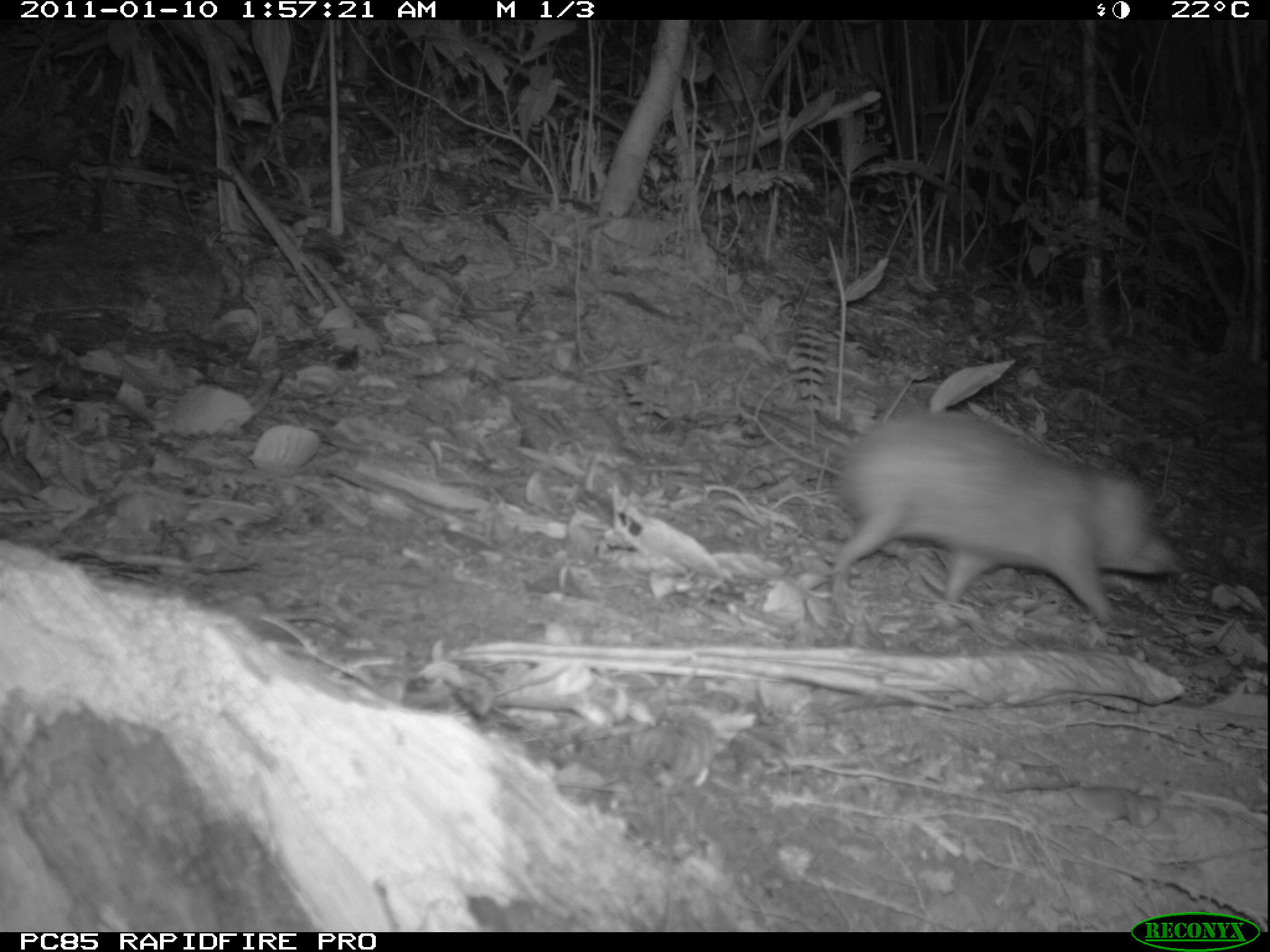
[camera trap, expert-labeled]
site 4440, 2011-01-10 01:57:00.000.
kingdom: Animalia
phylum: Chordata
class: Mammalia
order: Afrosoricida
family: Tenrecidae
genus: Tenrec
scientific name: Tenrec ecaudatus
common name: tailless tenrec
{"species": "Tenrec ecaudatus (tailless tenrec)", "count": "1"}